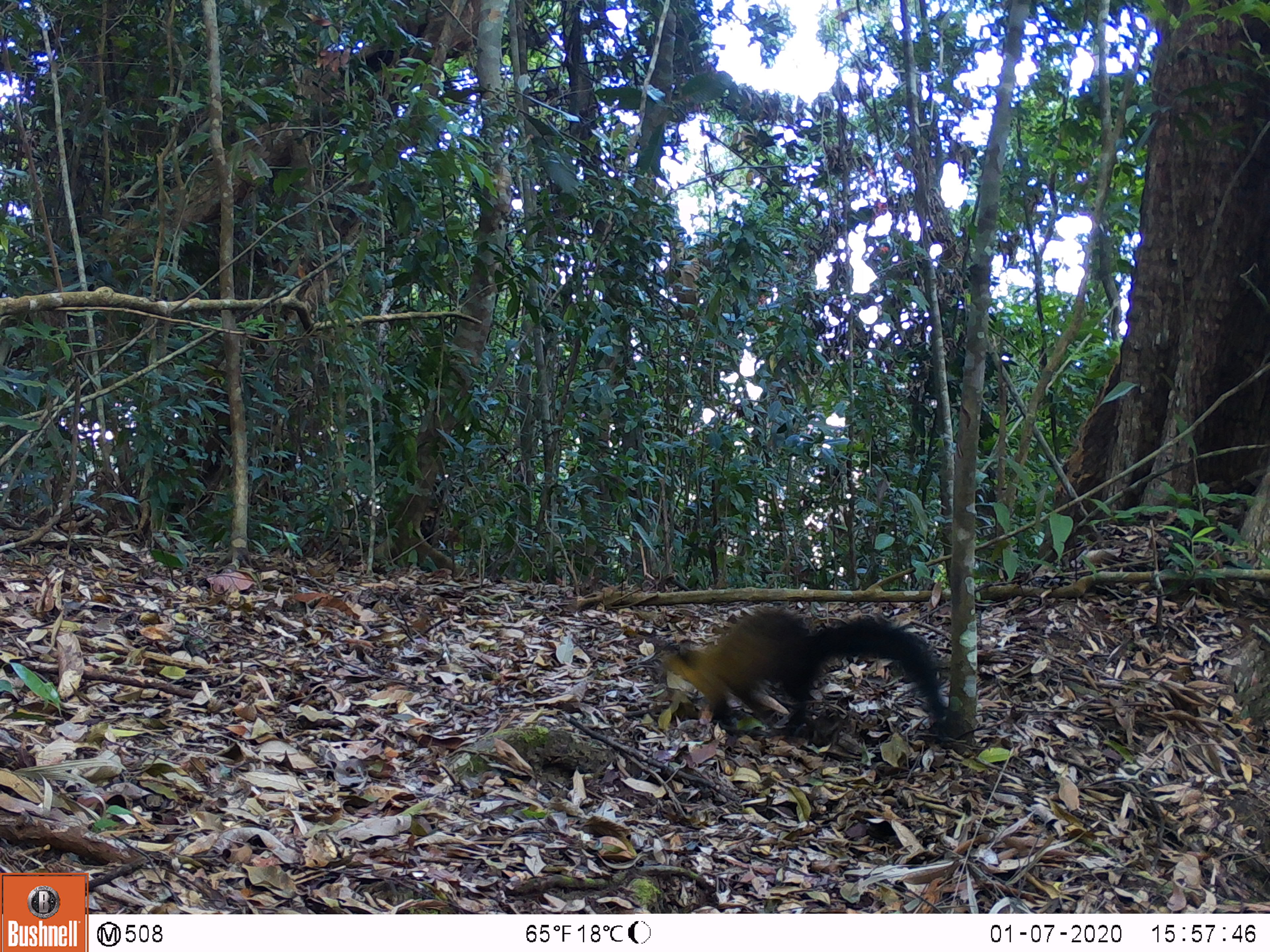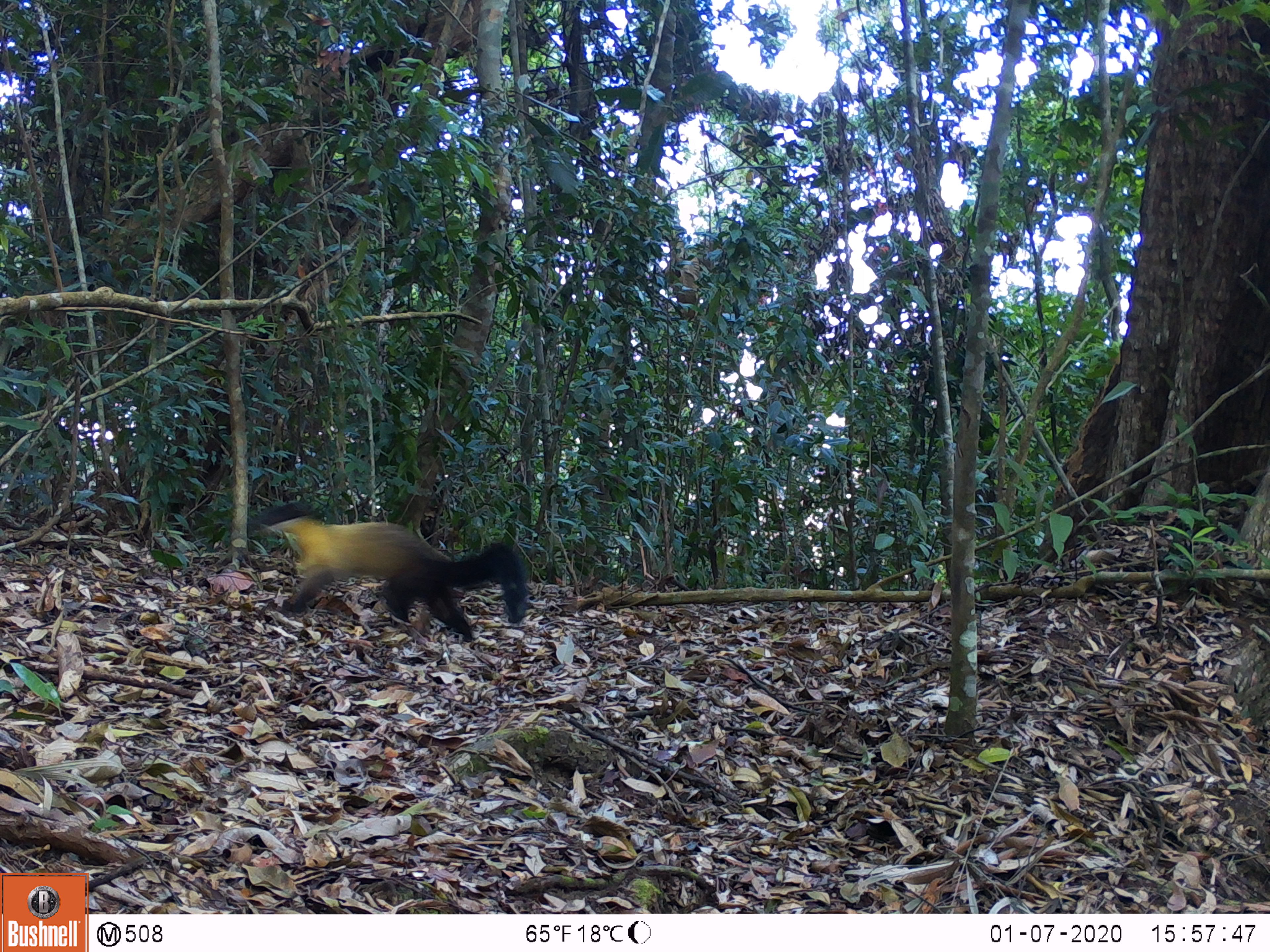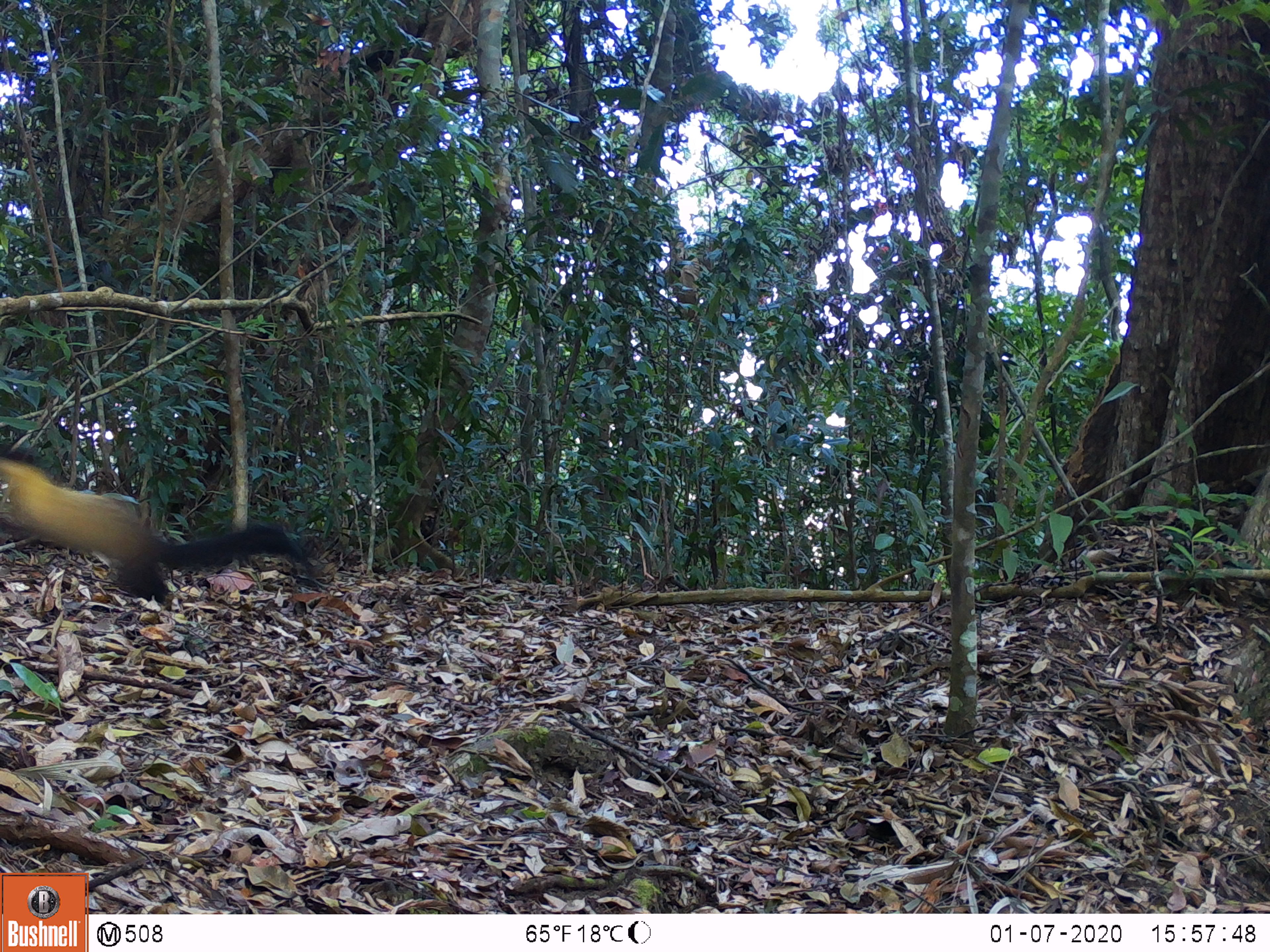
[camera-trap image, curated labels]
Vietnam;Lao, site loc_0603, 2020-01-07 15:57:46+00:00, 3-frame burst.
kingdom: Animalia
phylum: Chordata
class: Mammalia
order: Carnivora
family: Mustelidae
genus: Martes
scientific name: Martes flavigula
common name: yellow-throated marten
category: yellow throated marten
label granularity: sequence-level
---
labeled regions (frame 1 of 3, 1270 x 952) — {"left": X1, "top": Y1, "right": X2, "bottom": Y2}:
yellow throated marten: {"left": 661, "top": 609, "right": 958, "bottom": 739}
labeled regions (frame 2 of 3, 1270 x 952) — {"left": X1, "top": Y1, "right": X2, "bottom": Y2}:
yellow throated marten: {"left": 254, "top": 502, "right": 528, "bottom": 642}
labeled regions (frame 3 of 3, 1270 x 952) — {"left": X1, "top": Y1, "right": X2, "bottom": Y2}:
yellow throated marten: {"left": 0, "top": 448, "right": 318, "bottom": 601}